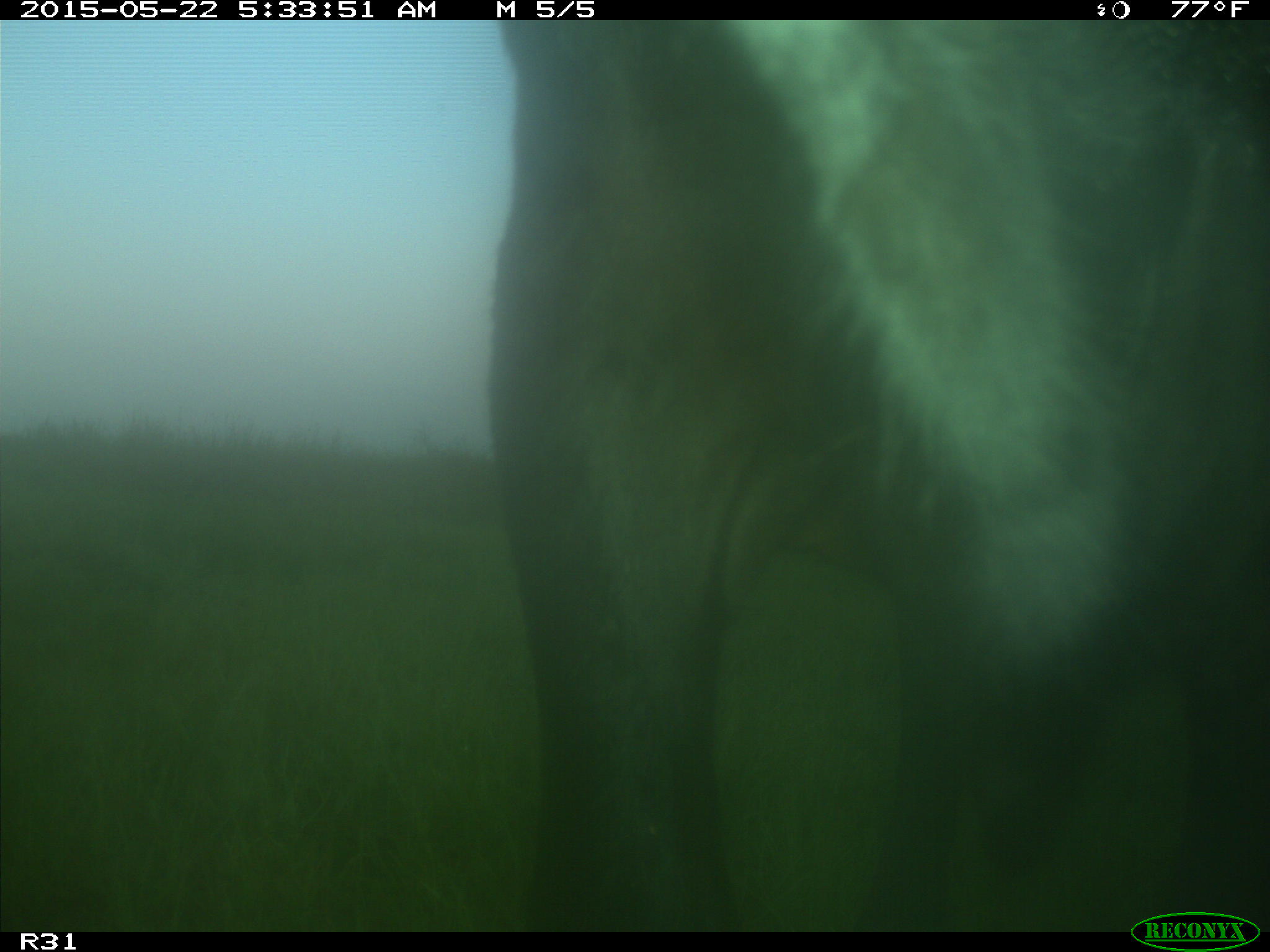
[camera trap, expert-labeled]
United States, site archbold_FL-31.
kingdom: Animalia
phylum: Chordata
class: Mammalia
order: Artiodactyla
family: Bovidae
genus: Bos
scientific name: Bos taurus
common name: domestic cow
Bos taurus (domestic cow).